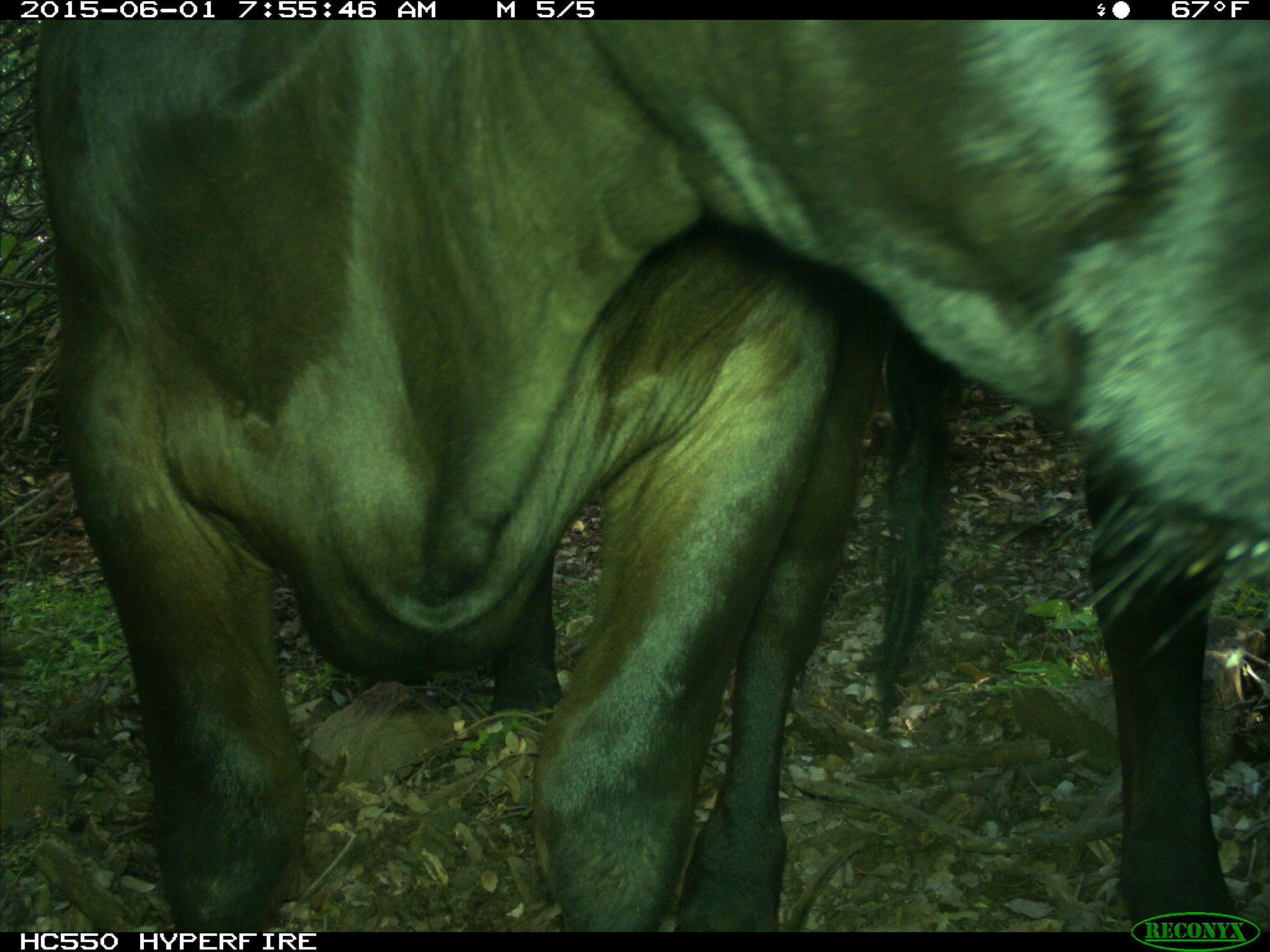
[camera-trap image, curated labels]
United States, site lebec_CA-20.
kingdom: Animalia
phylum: Chordata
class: Mammalia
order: Artiodactyla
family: Bovidae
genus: Bos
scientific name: Bos taurus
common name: domestic cow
Bos taurus (domestic cow).